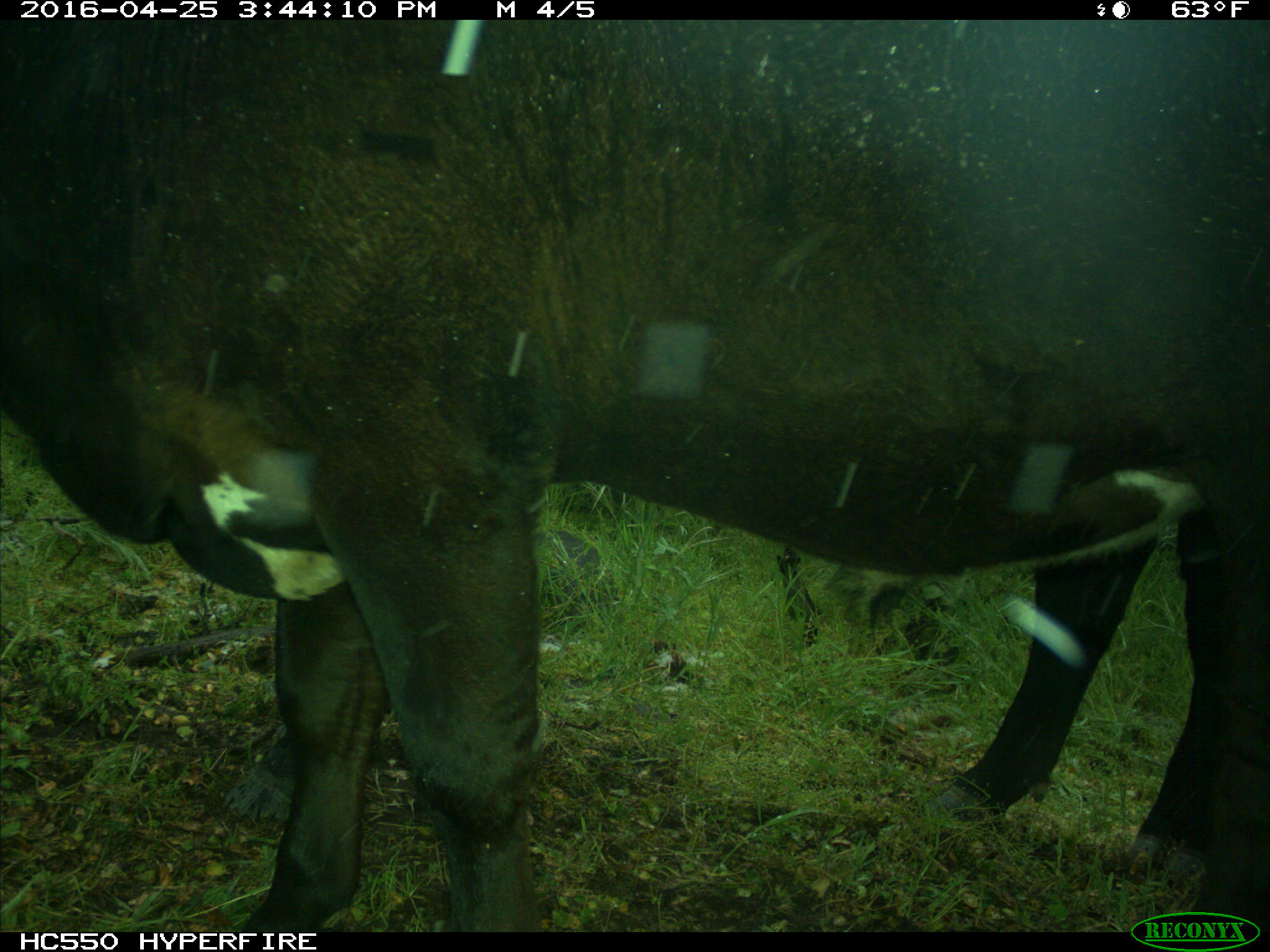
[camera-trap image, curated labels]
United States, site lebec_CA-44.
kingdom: Animalia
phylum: Chordata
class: Mammalia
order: Artiodactyla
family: Bovidae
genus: Bos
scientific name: Bos taurus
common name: domestic cow